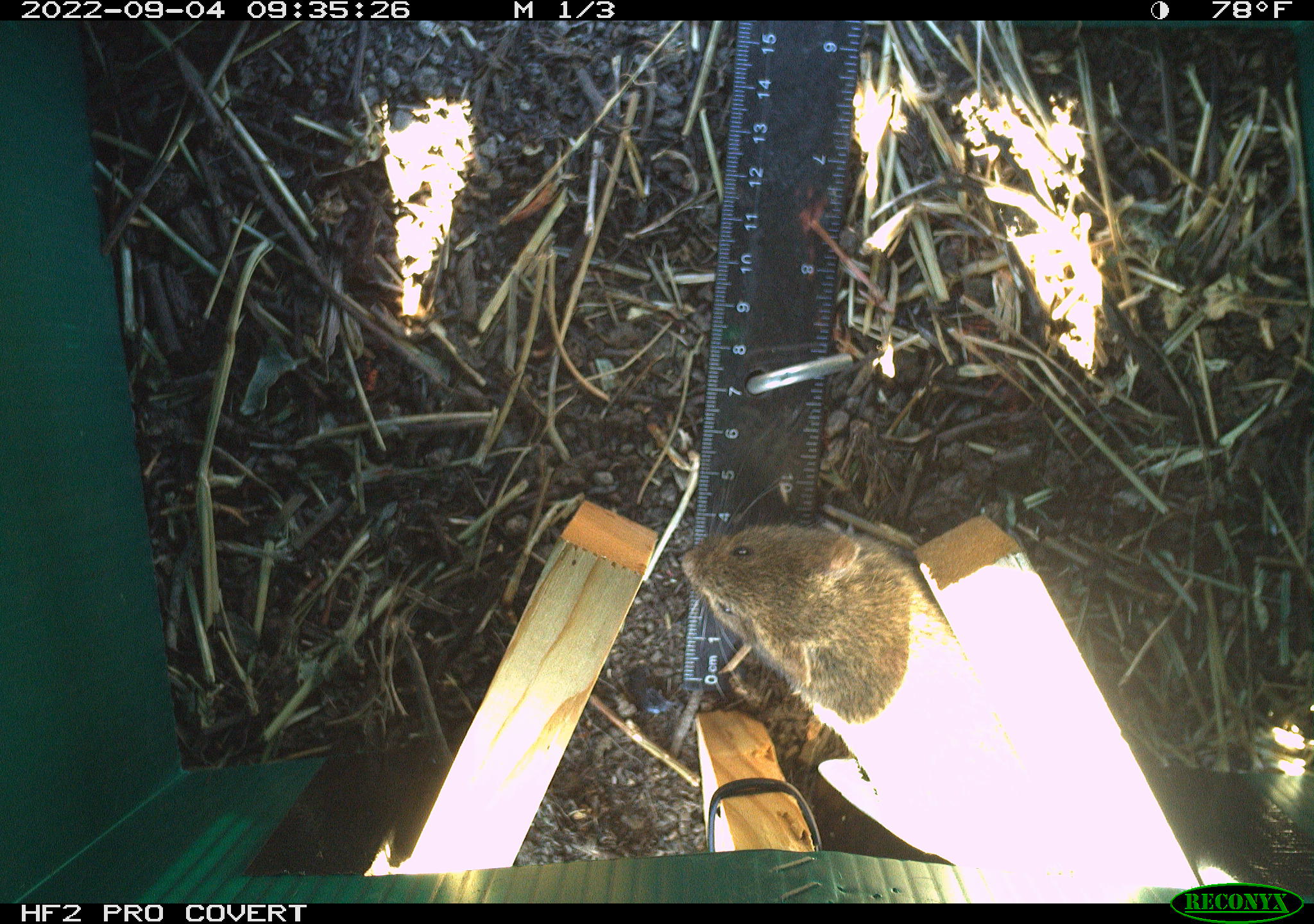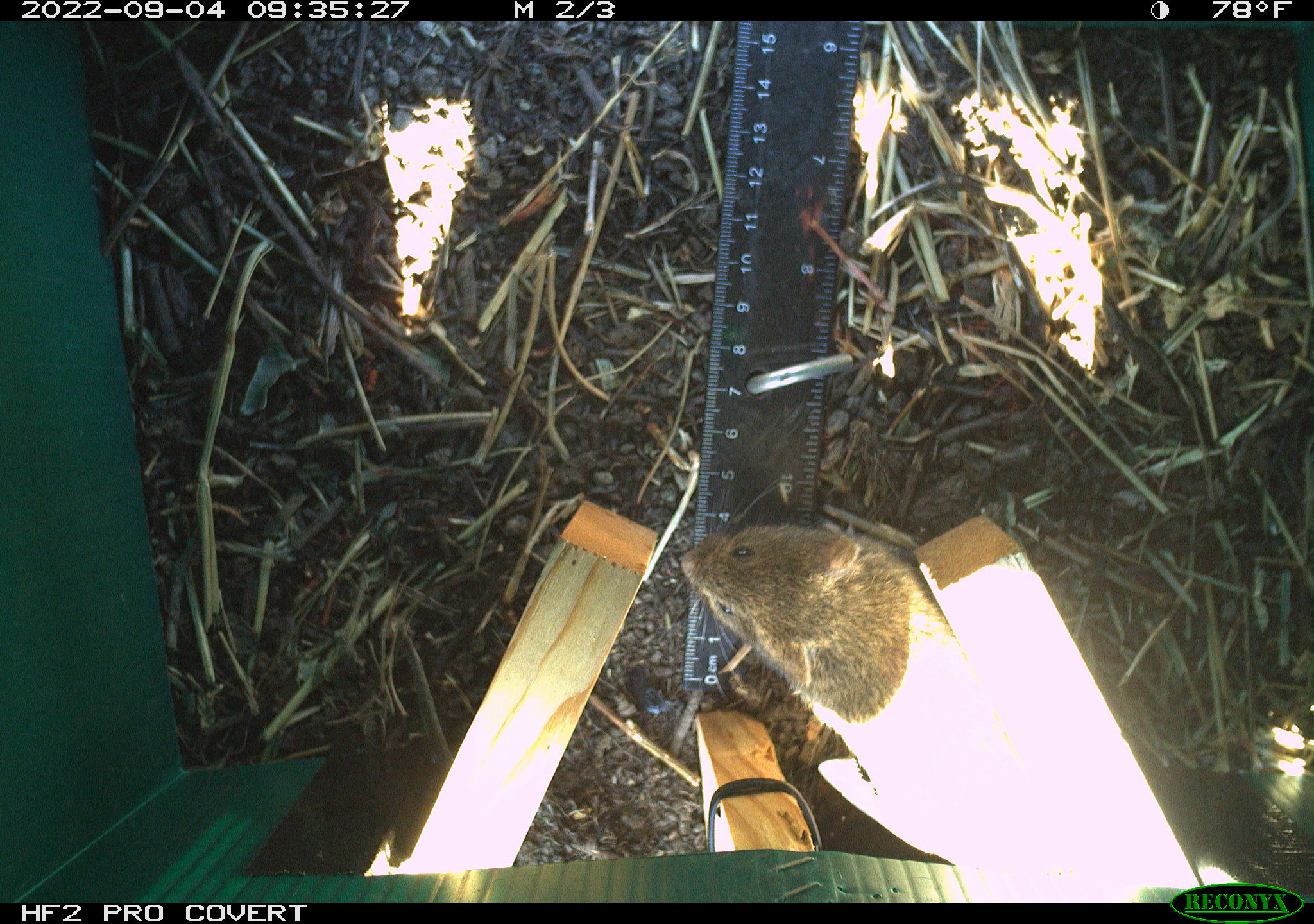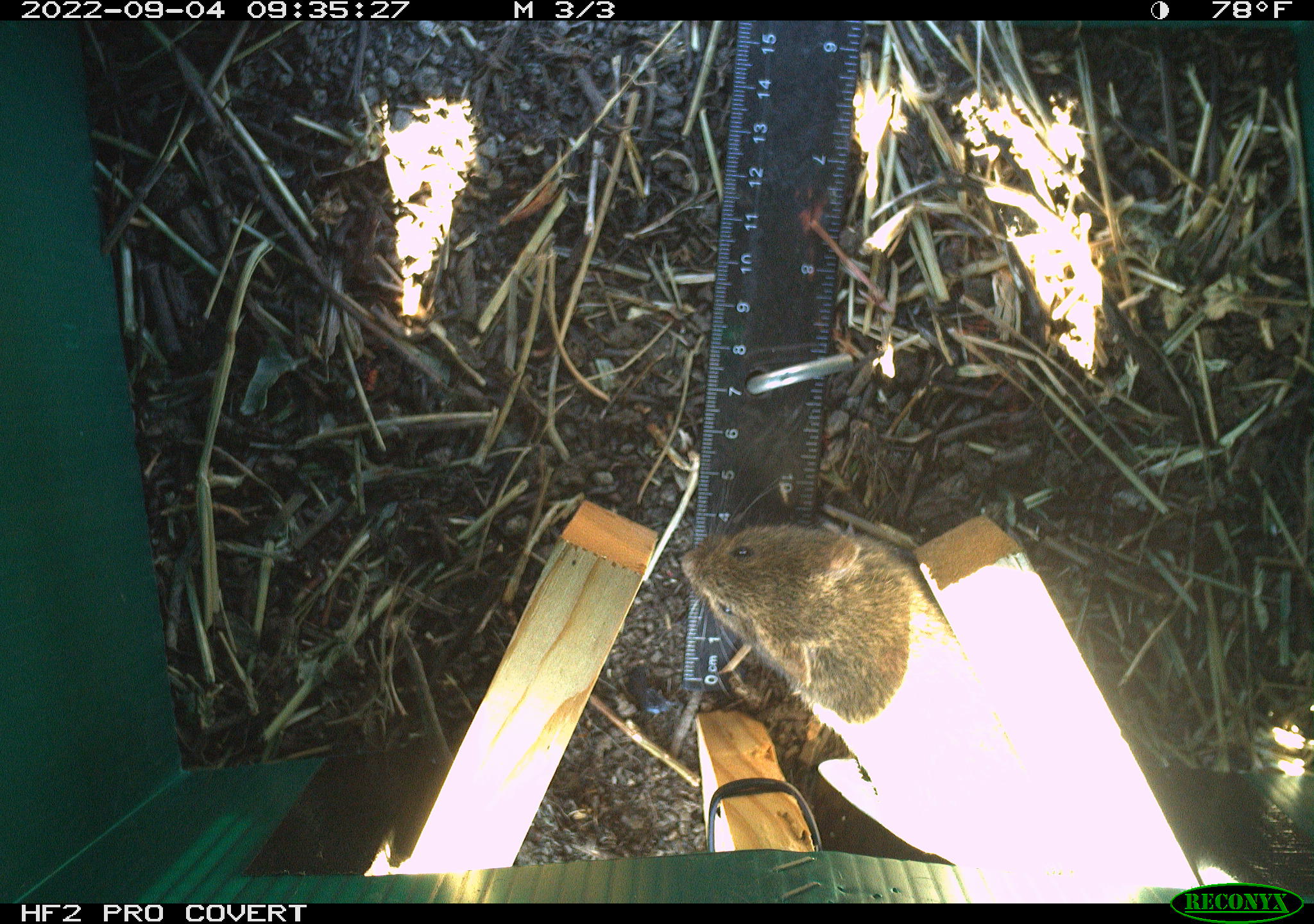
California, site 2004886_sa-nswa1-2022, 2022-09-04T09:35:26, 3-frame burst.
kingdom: Animalia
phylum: Chordata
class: Mammalia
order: Rodentia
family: Cricetidae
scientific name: Cricetidae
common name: hamsters, voles, lemmings, and allies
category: cricetidae family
Cricetidae family (hamsters, voles, lemmings, and allies) (Cricetidae).